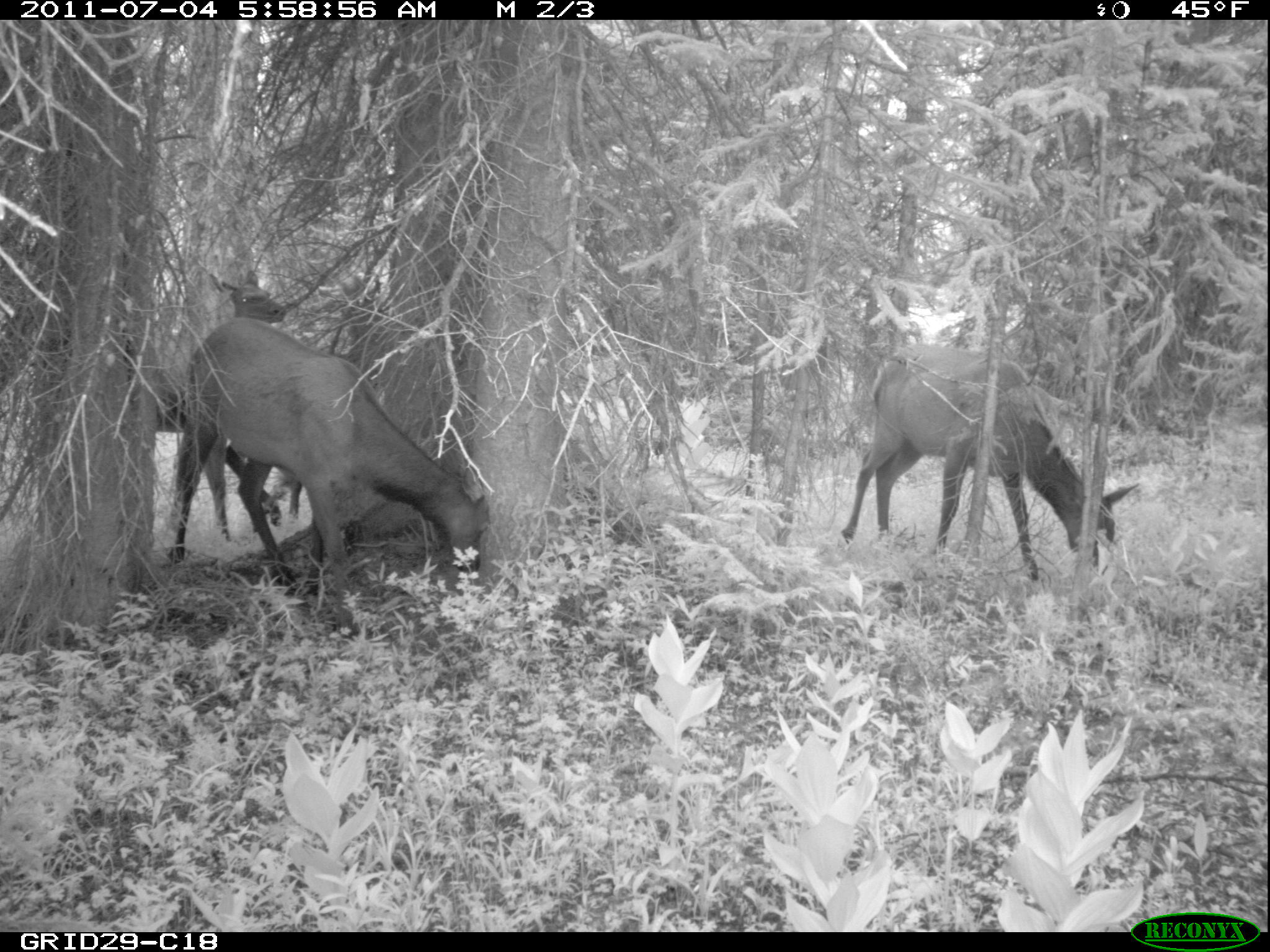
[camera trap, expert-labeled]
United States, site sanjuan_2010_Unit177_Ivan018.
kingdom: Animalia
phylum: Chordata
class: Mammalia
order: Artiodactyla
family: Cervidae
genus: Cervus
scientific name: Cervus elaphus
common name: red deer